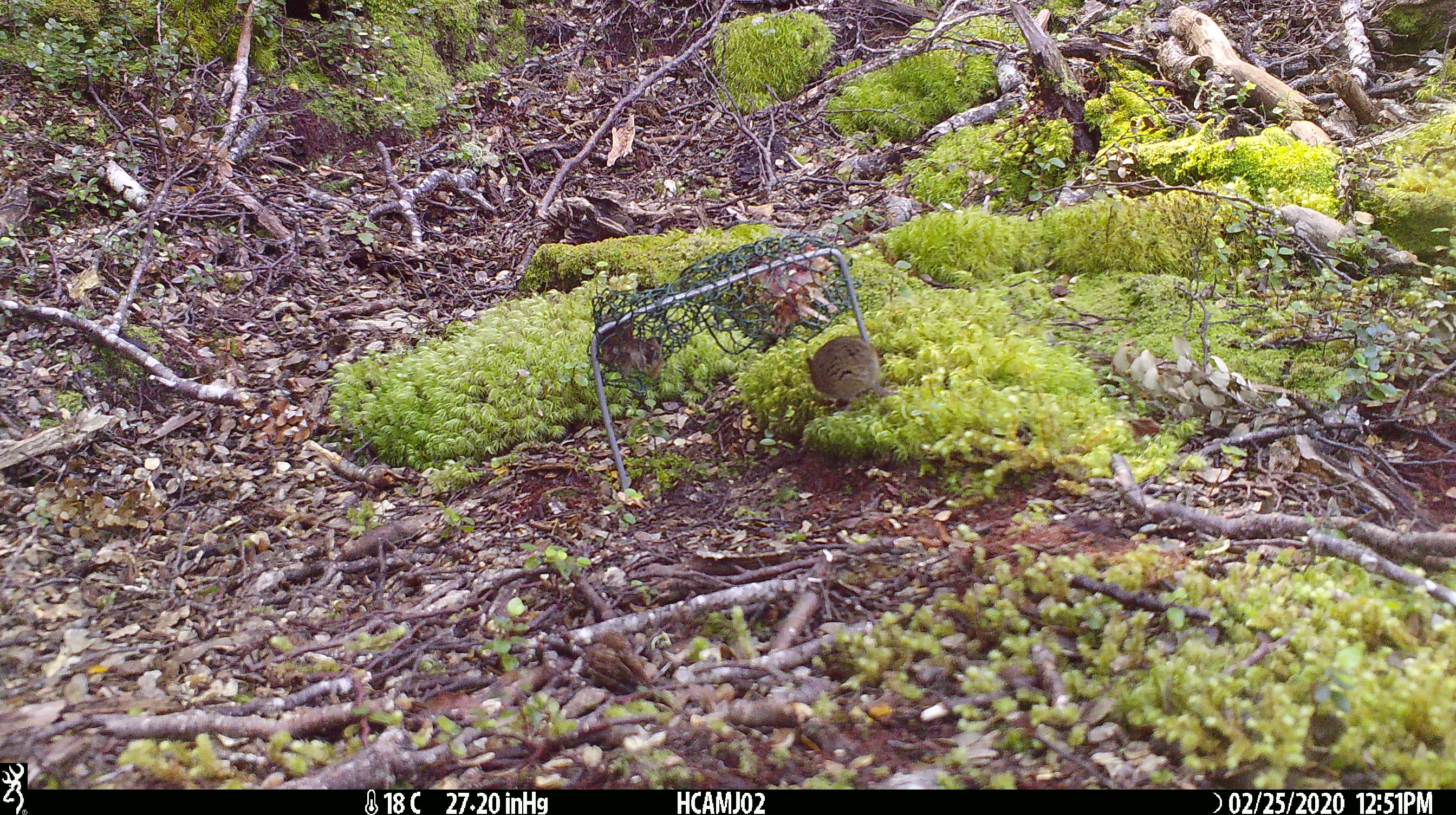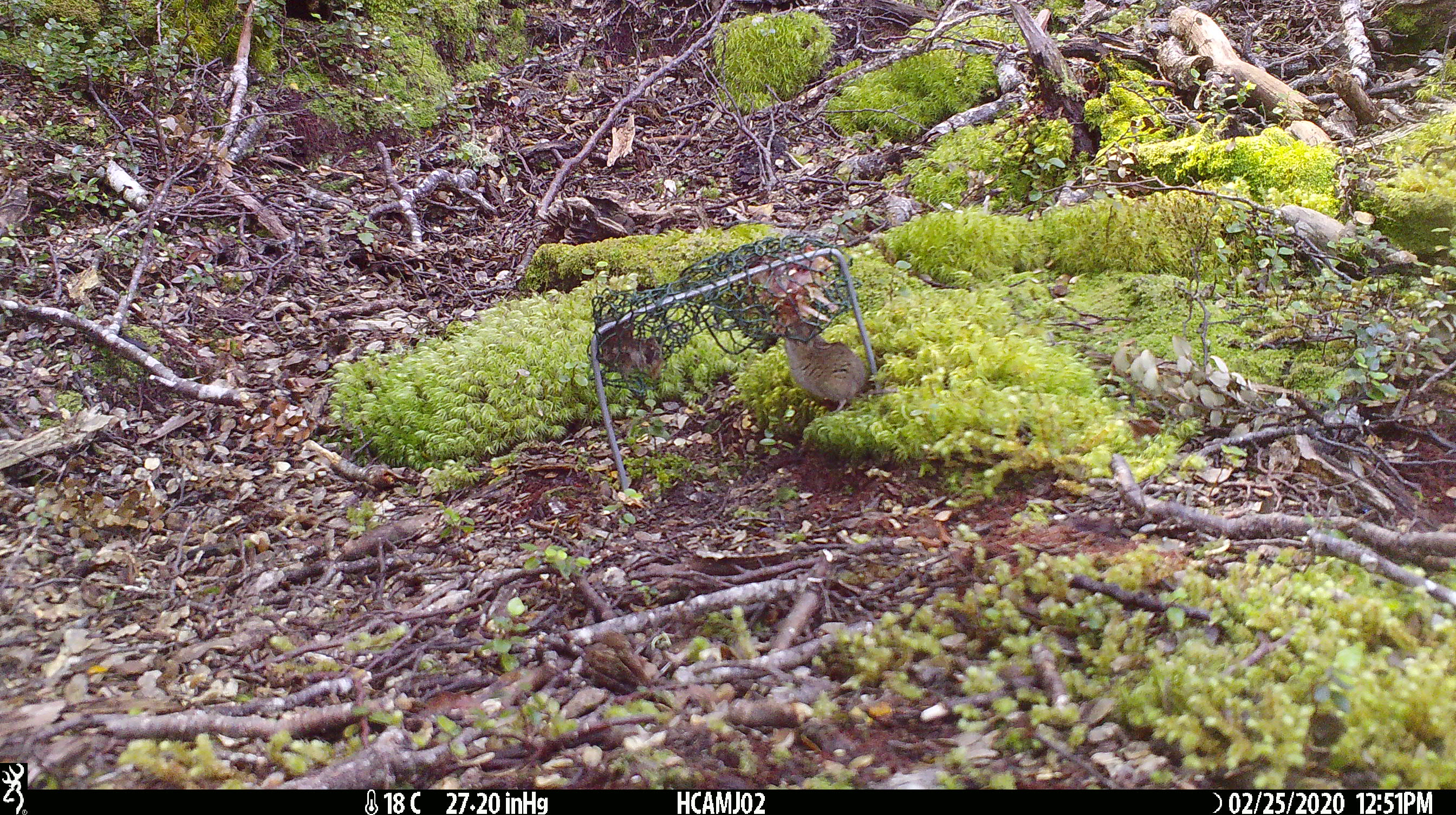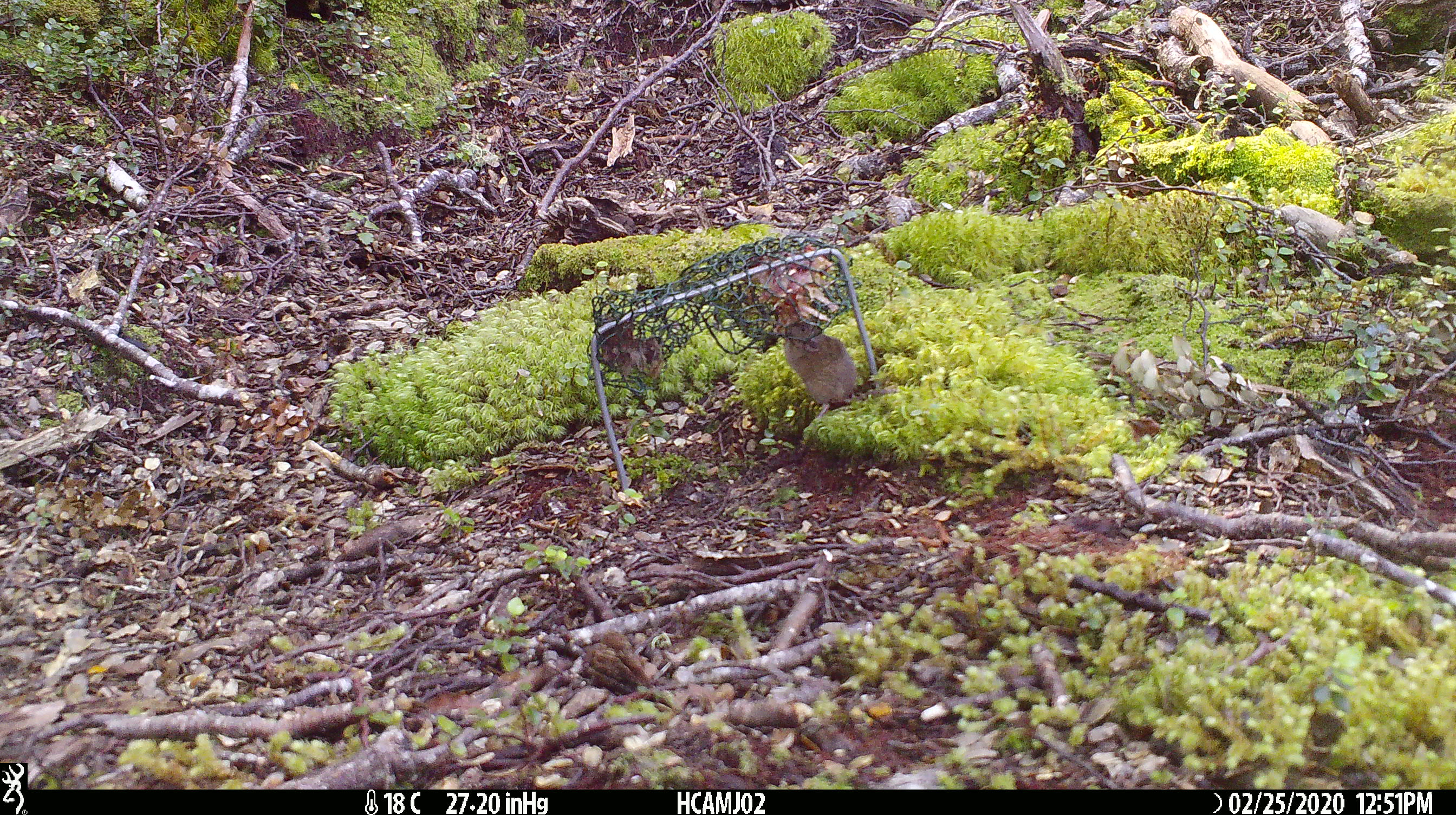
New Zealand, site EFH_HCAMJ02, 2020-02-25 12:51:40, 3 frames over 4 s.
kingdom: Animalia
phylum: Chordata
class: Mammalia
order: Rodentia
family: Muridae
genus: Mus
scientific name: Mus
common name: mouse